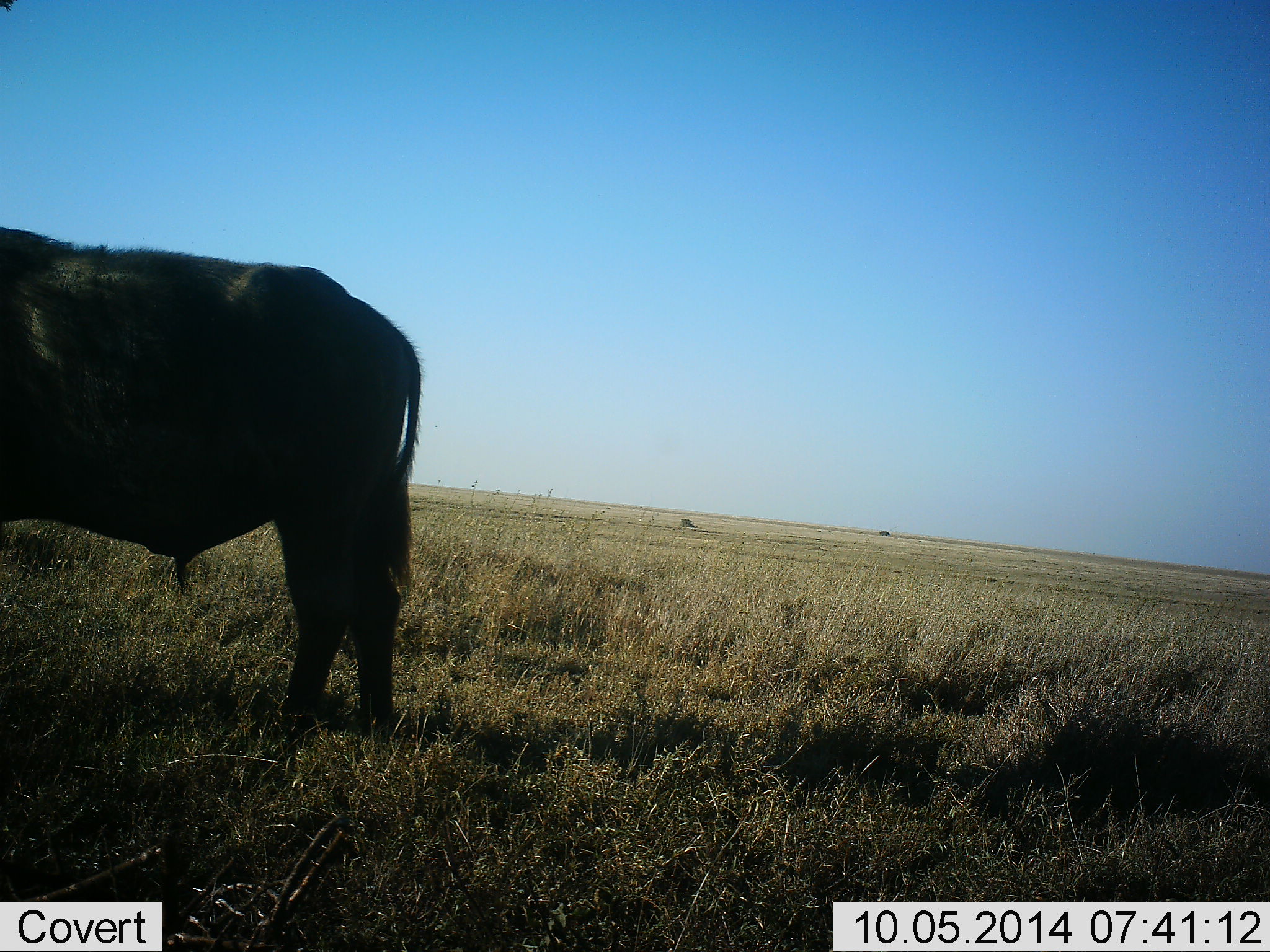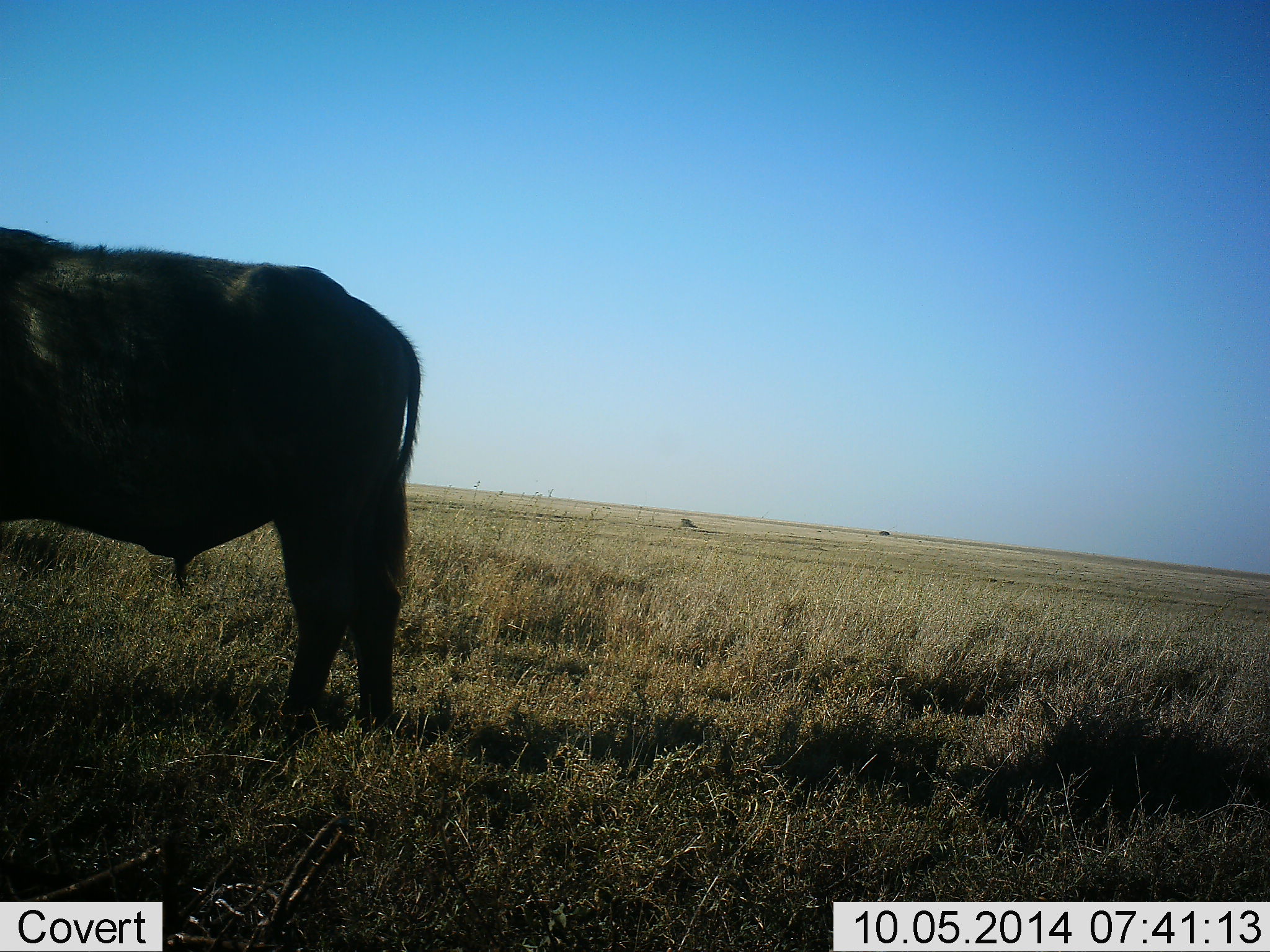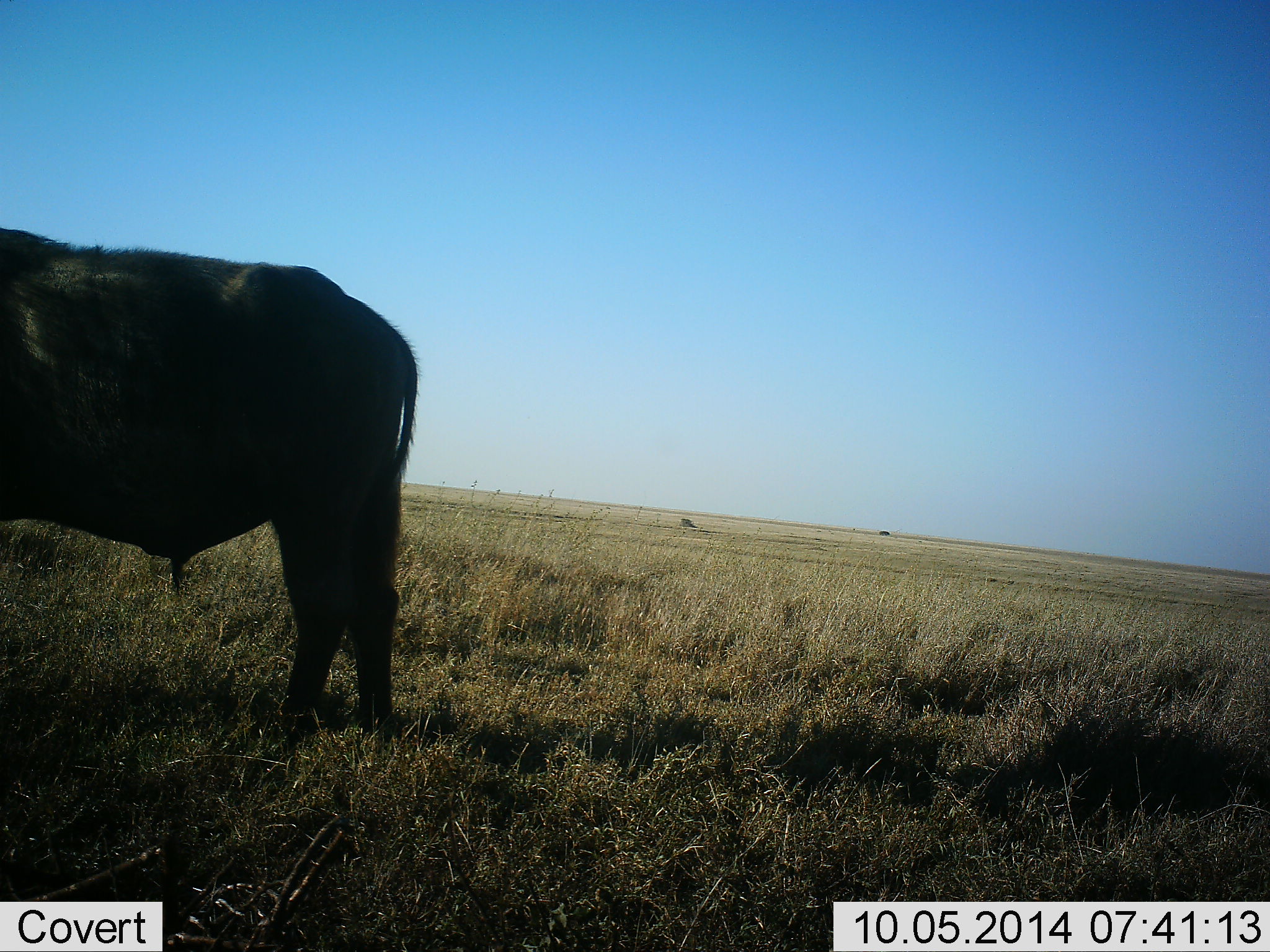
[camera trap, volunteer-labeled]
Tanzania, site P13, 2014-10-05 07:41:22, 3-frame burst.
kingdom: Animalia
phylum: Chordata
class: Mammalia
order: Artiodactyla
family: Bovidae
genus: Syncerus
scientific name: Syncerus caffer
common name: cape buffalo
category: buffalo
Buffalo (cape buffalo) (Syncerus caffer), count 1. Behavior (volunteer vote fractions): standing 100%, resting 0%, moving 0%, interacting 0%. Young present (vote fraction): 0%. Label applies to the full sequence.